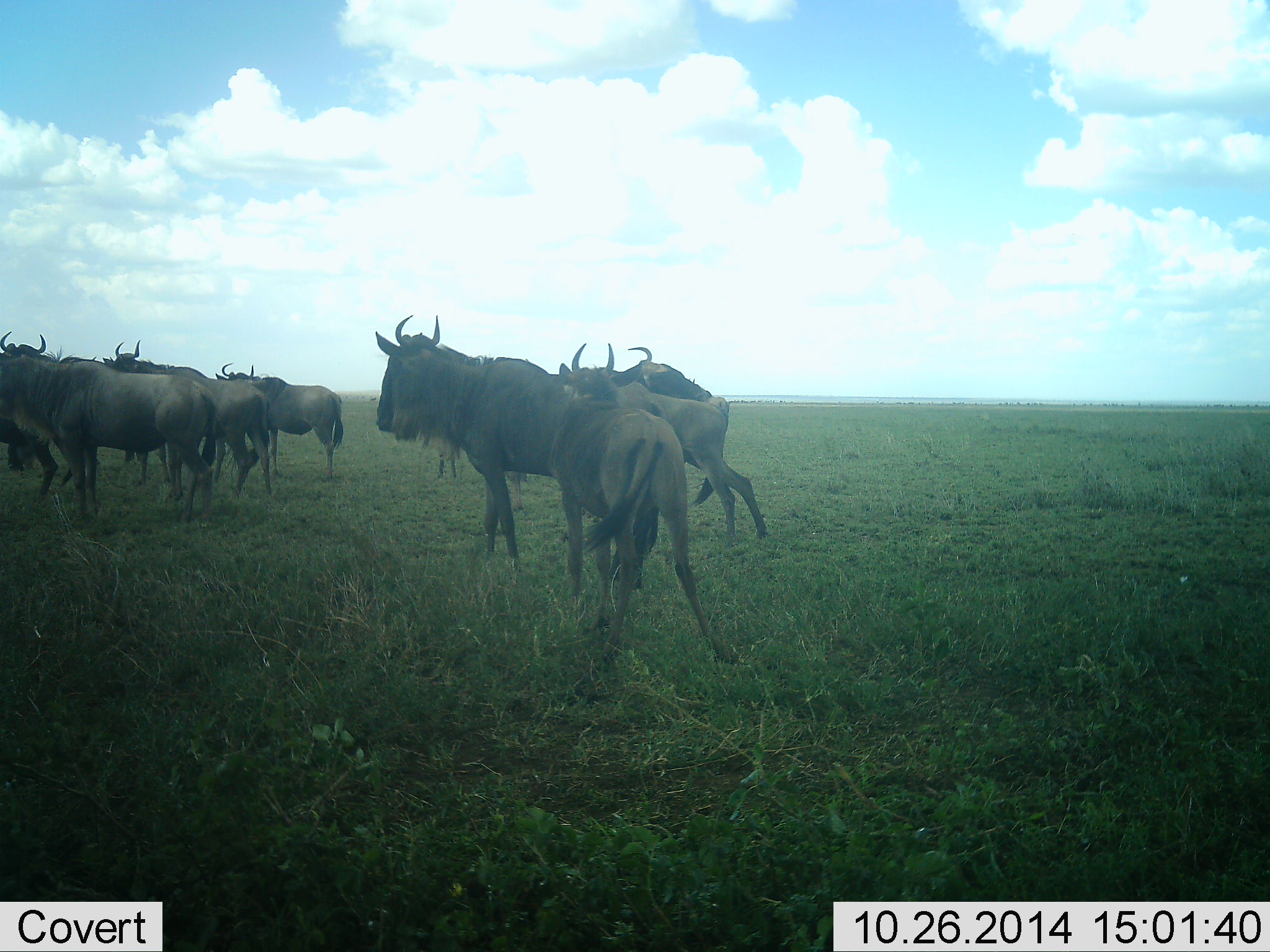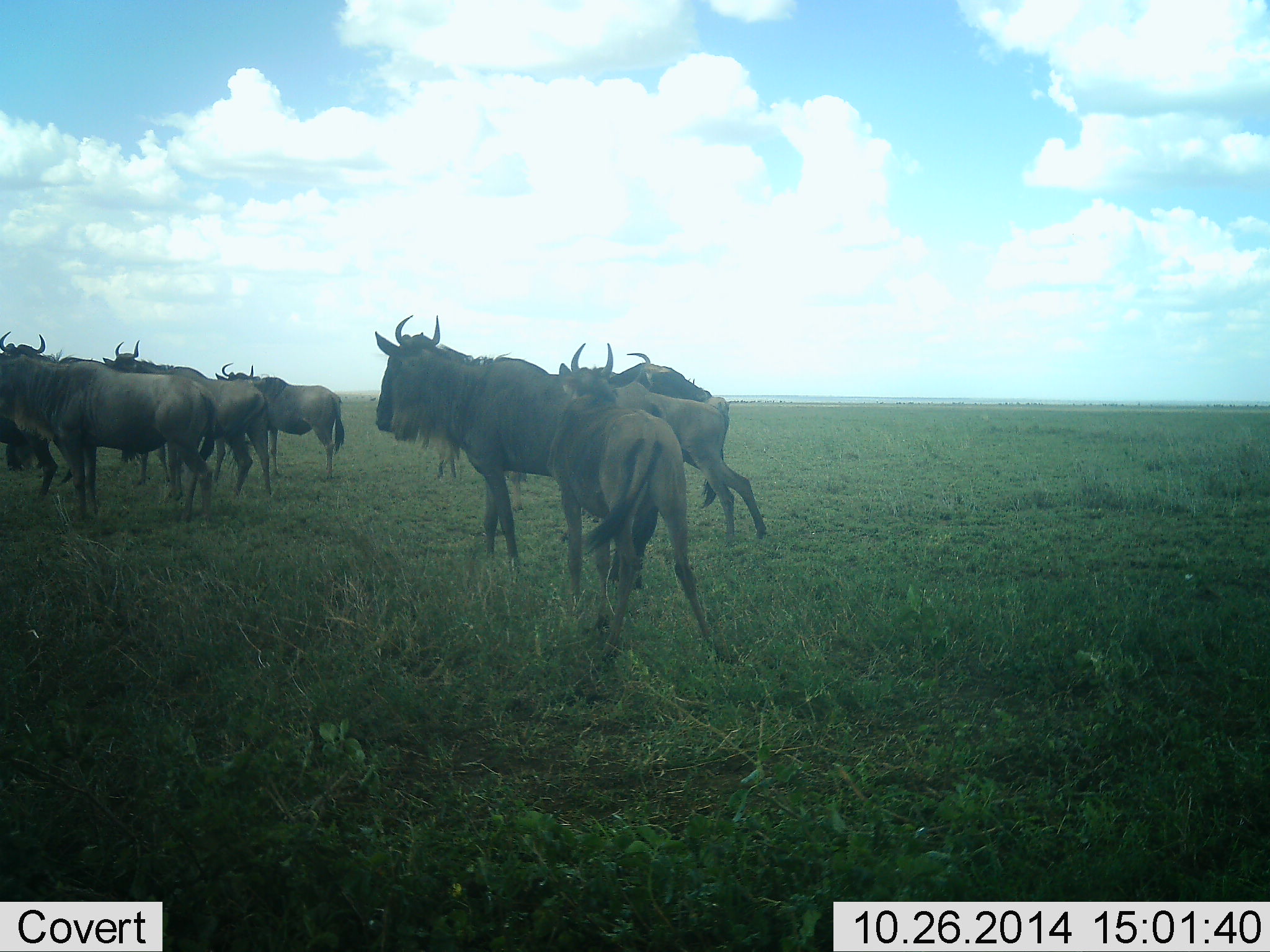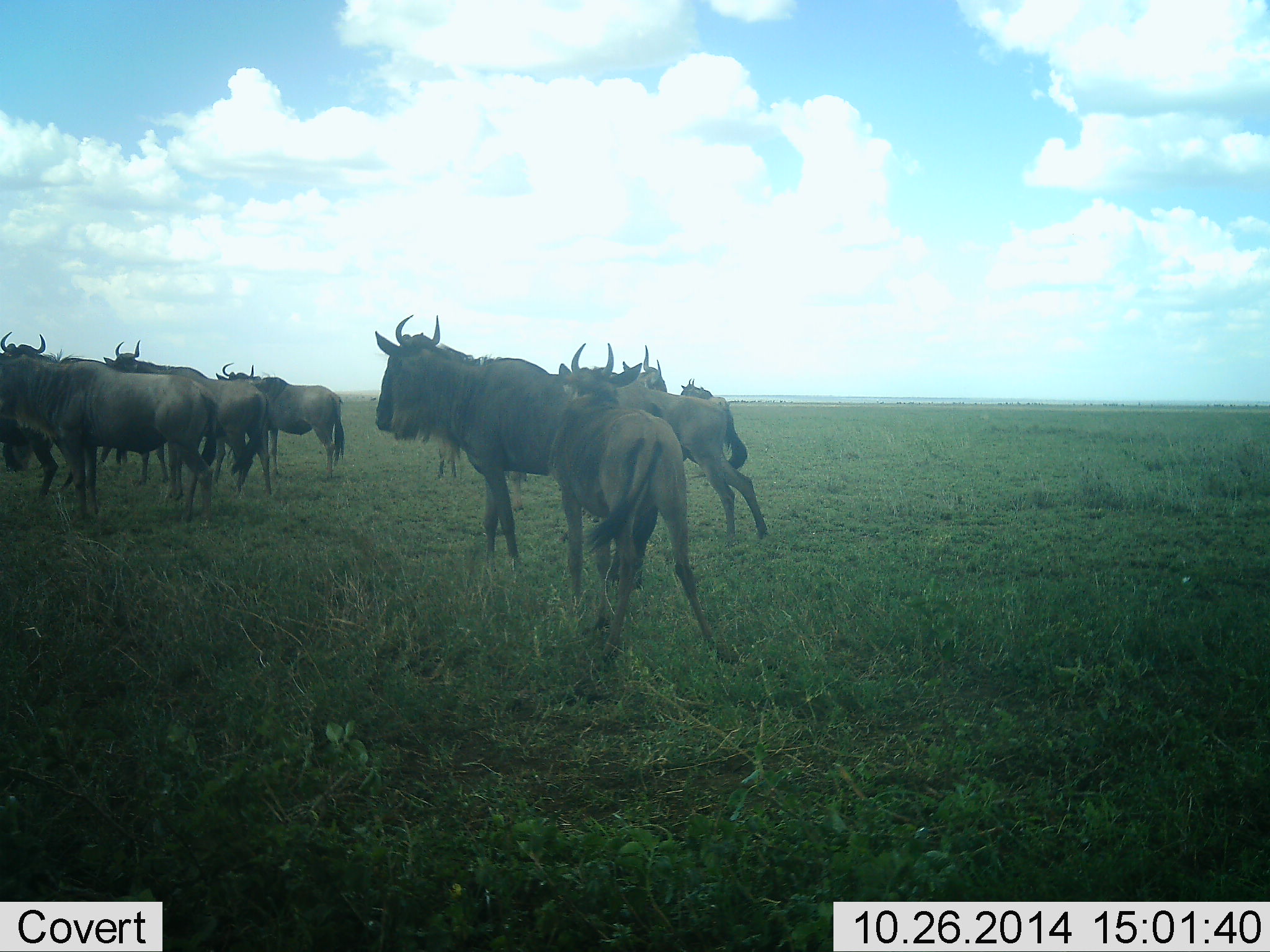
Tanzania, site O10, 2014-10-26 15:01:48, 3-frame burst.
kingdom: Animalia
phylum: Chordata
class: Mammalia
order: Artiodactyla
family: Bovidae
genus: Connochaetes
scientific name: Connochaetes taurinus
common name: blue wildebeest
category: wildebeest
Wildebeest (blue wildebeest) (Connochaetes taurinus), count 8. Behavior (volunteer vote fractions): standing 90%, resting 0%, moving 20%, interacting 10%. Young present (vote fraction): 0%. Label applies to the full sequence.